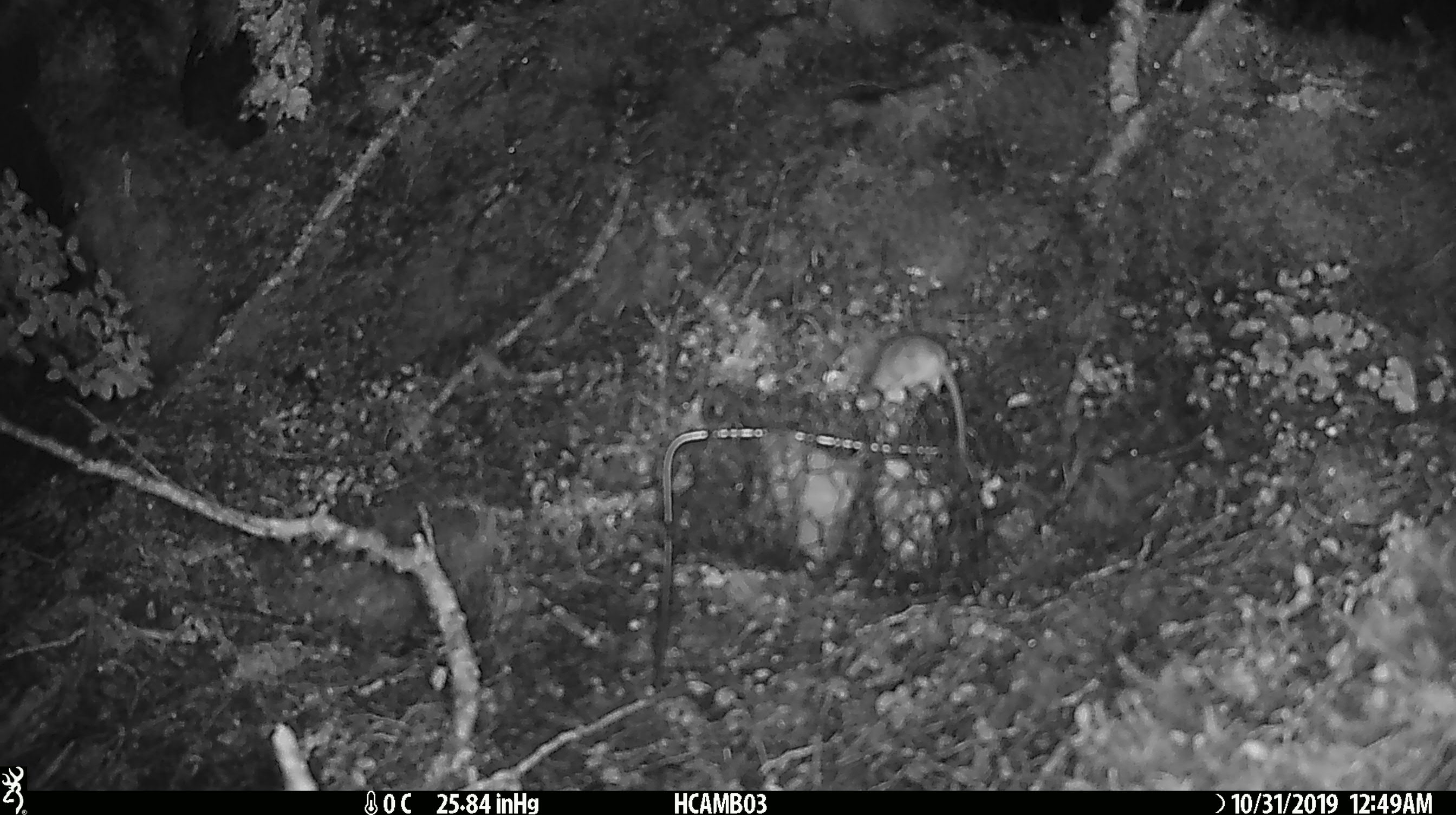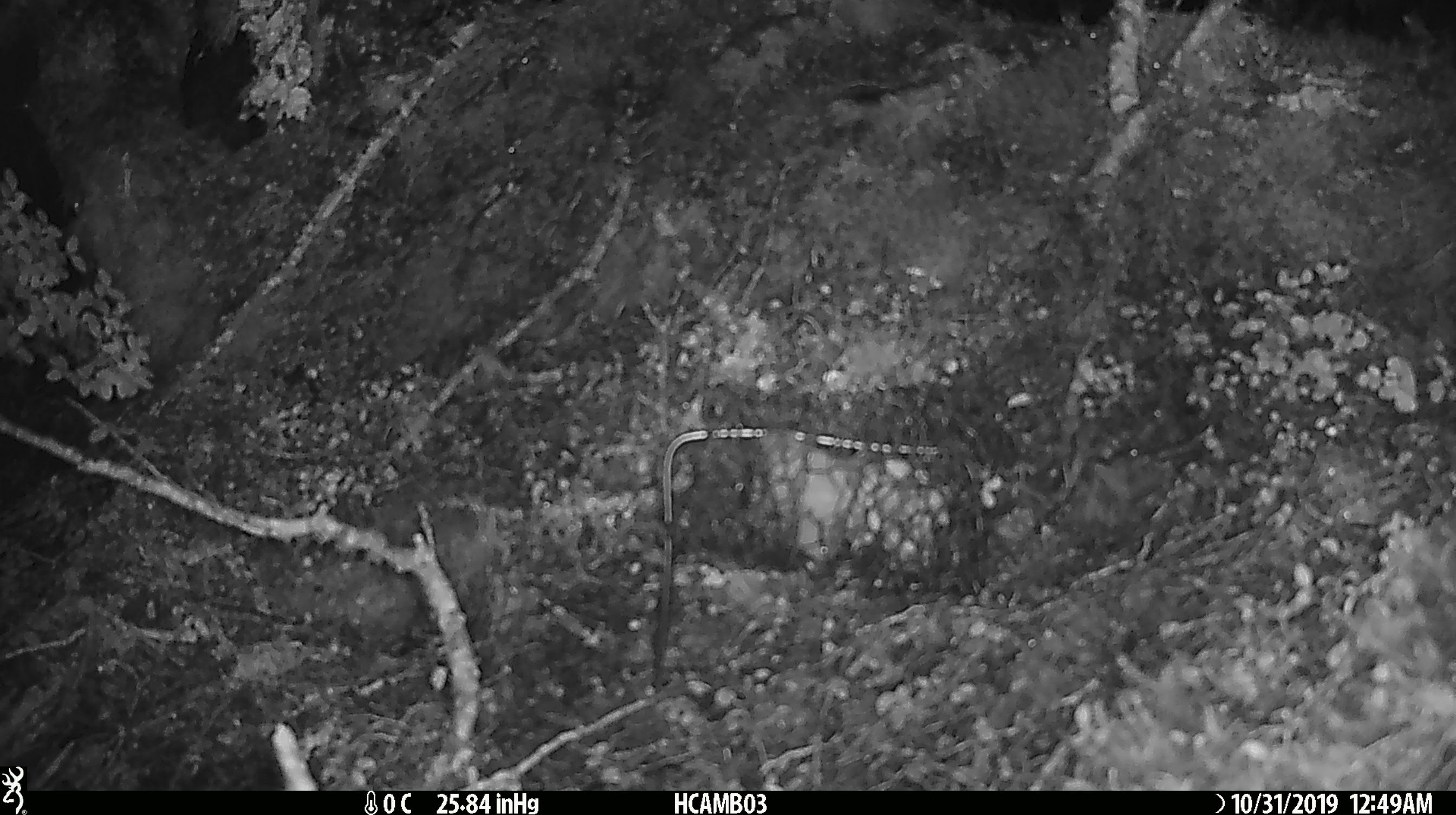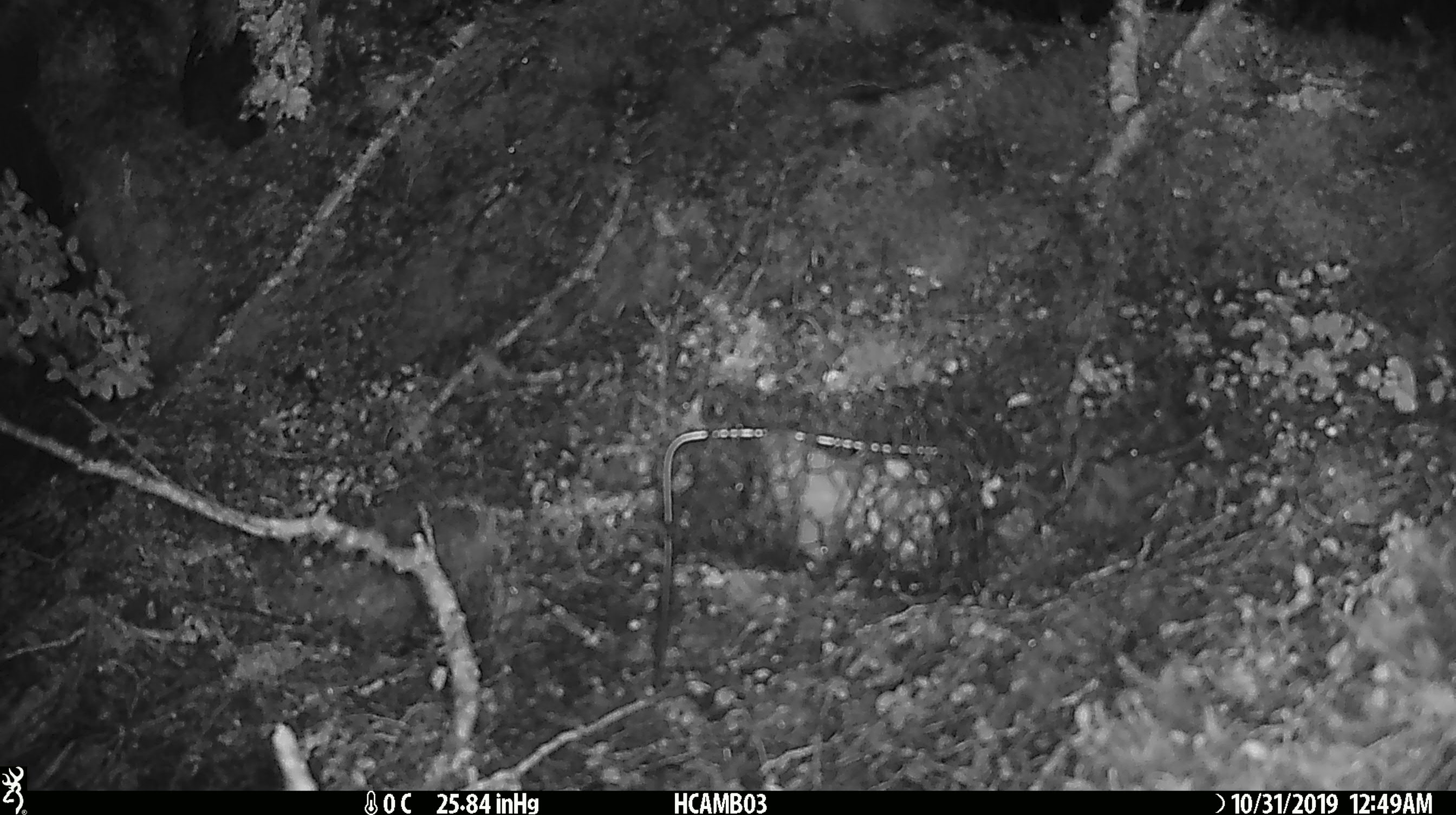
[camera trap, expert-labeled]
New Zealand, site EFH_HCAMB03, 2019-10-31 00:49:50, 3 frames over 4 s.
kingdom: Animalia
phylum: Chordata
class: Mammalia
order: Rodentia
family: Muridae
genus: Mus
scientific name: Mus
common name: mouse